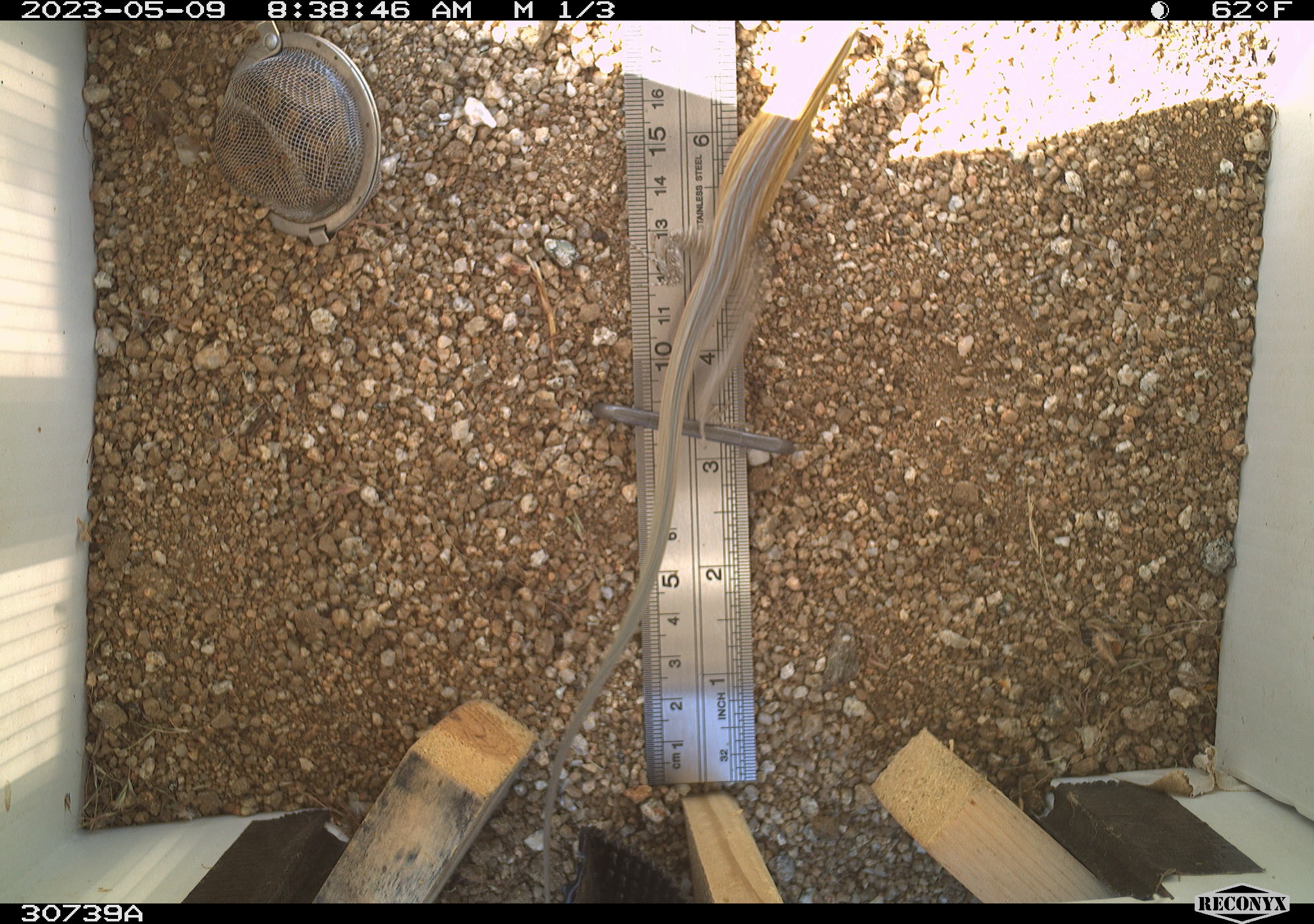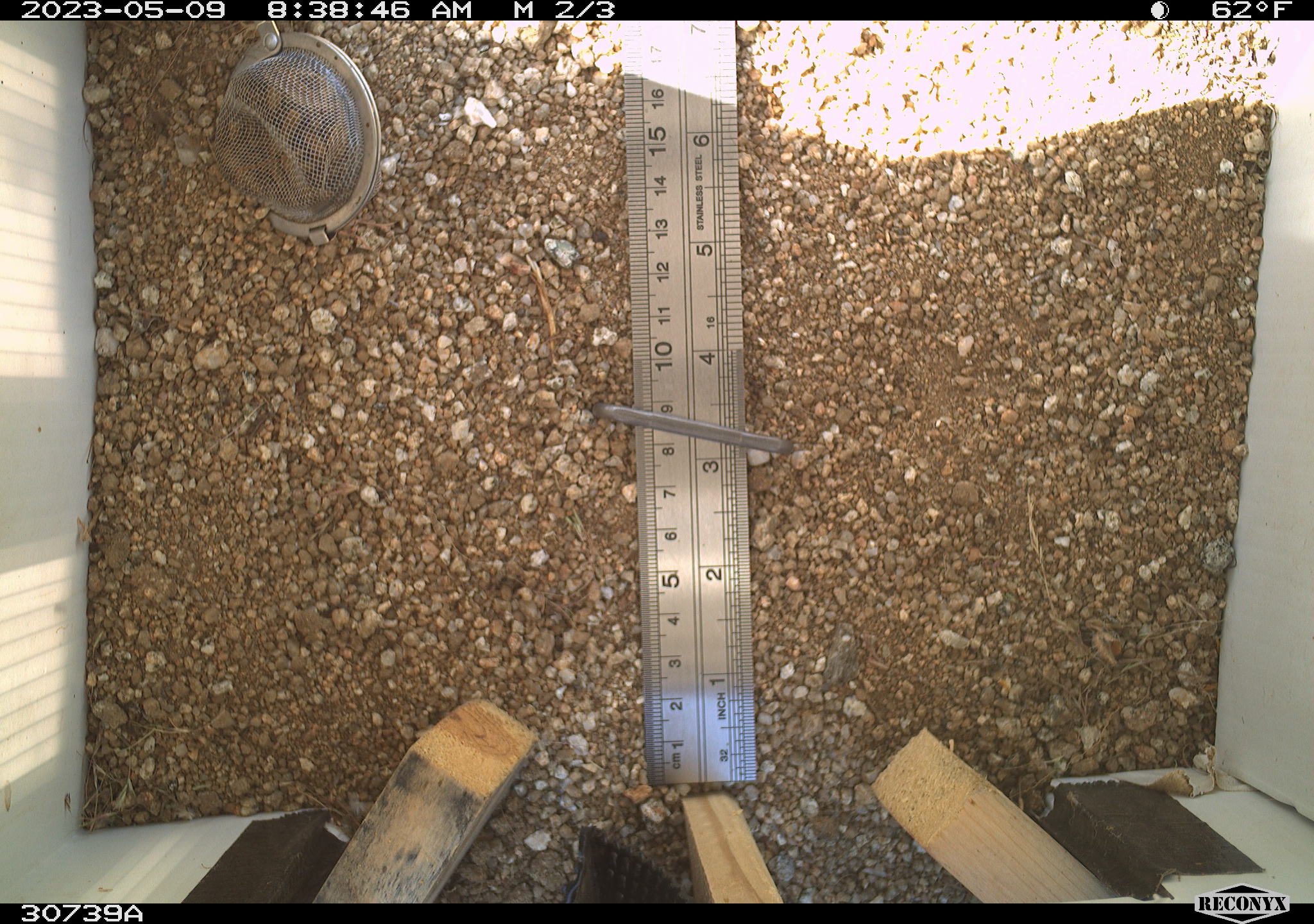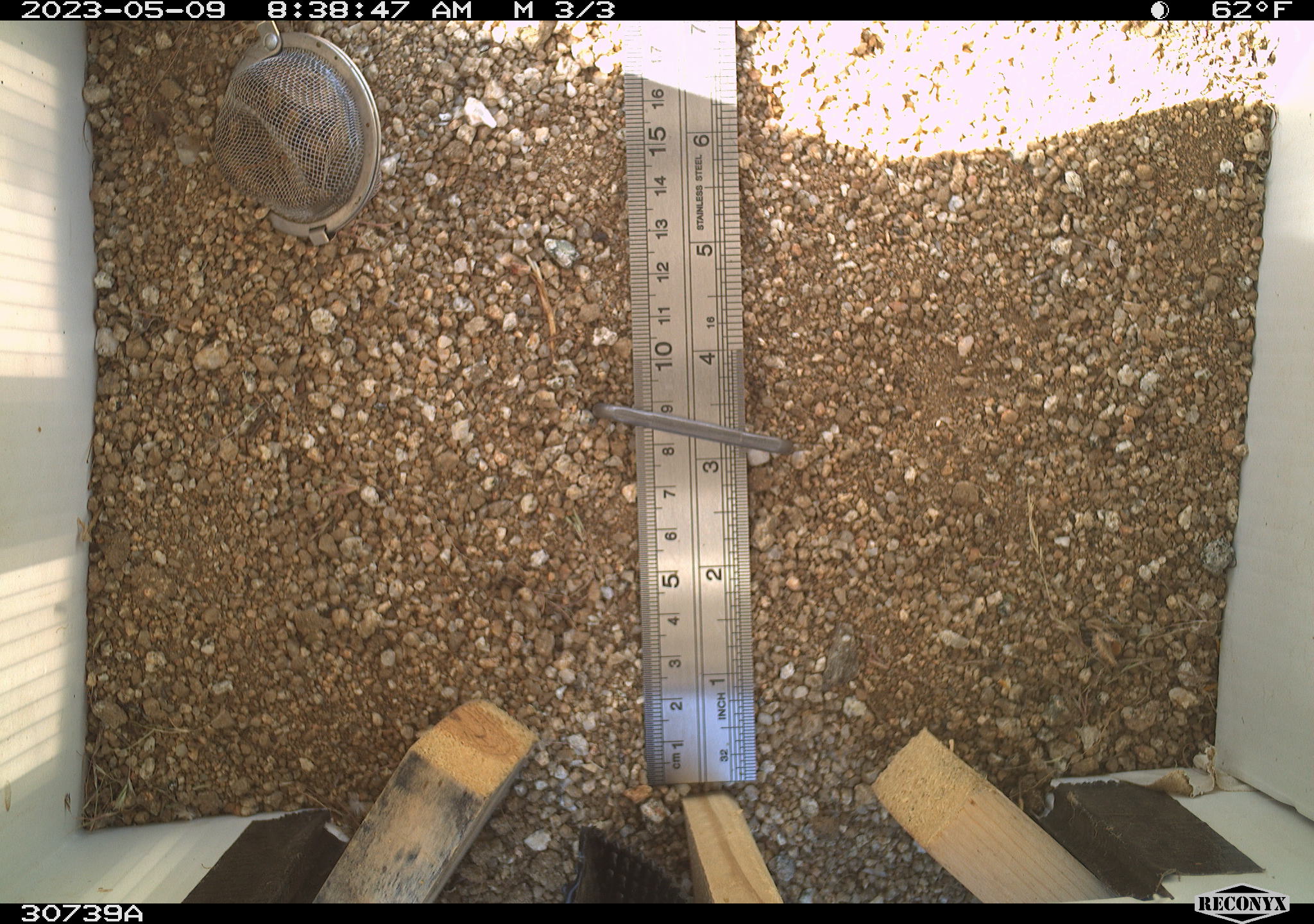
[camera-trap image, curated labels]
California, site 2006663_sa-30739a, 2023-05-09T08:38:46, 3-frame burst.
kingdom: Animalia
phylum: Chordata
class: Reptilia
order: Squamata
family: Phrynosomatidae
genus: Uta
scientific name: Uta stansburiana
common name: common side-blotched lizard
Common side-blotched lizard (Uta stansburiana).